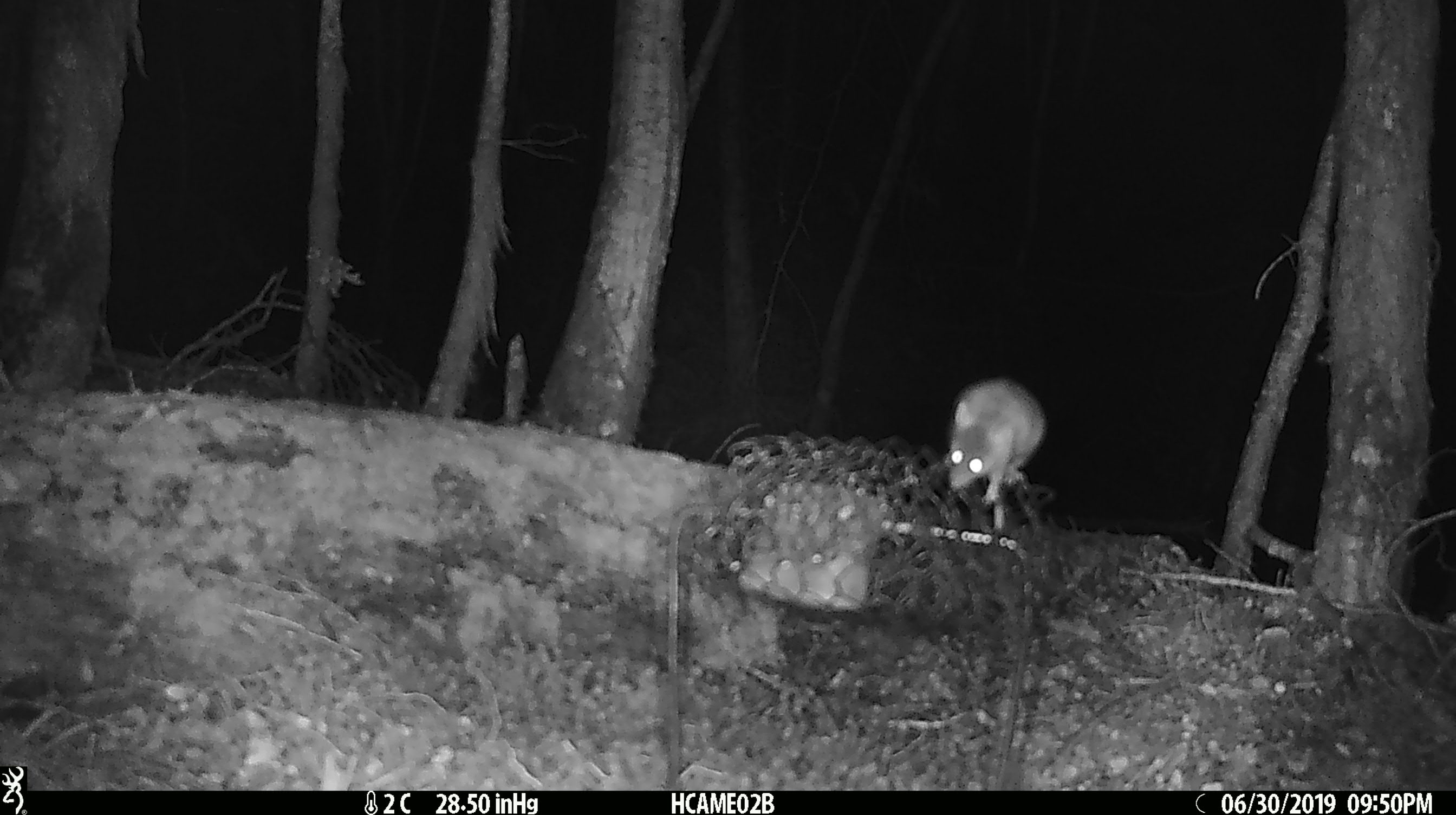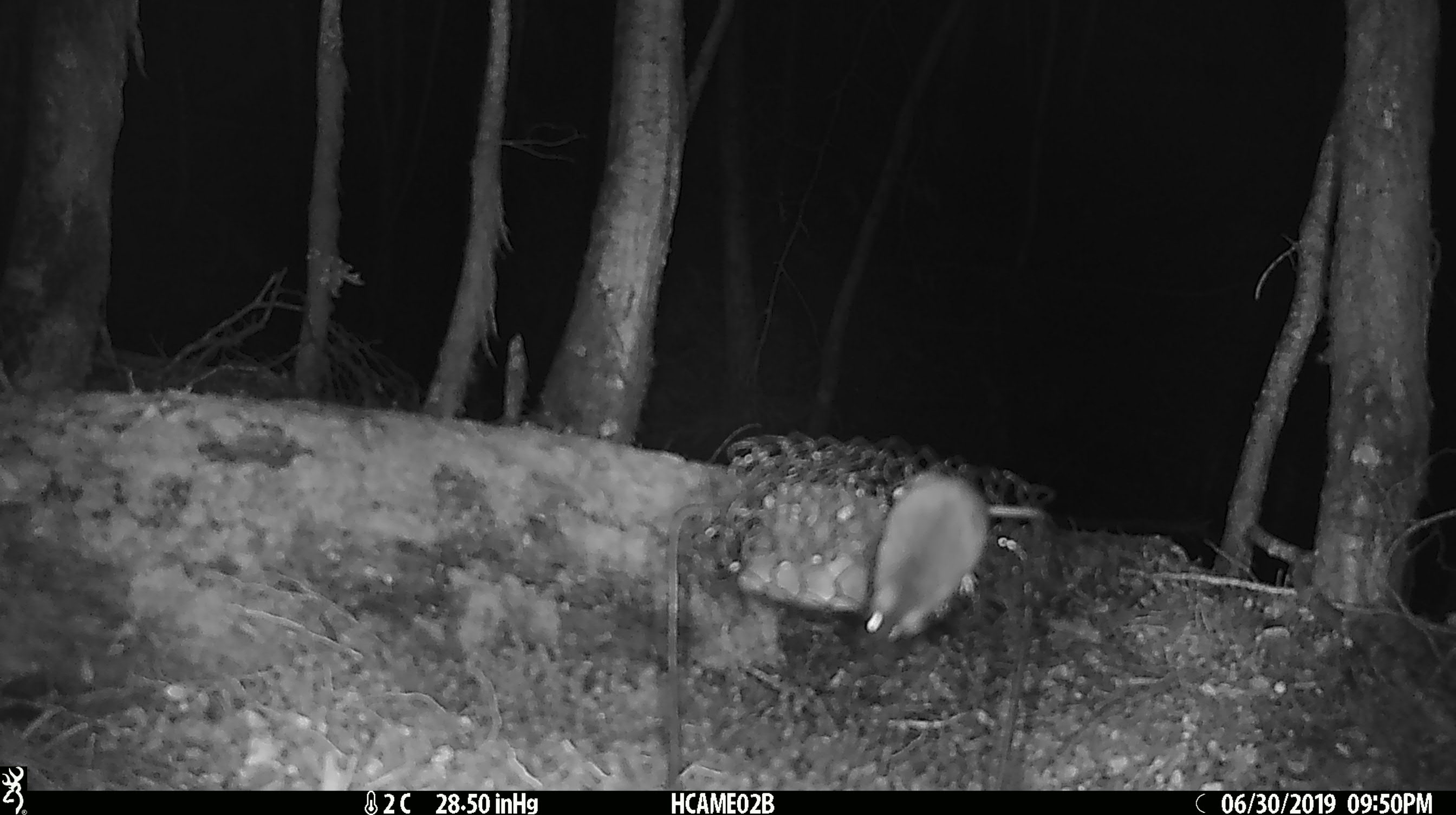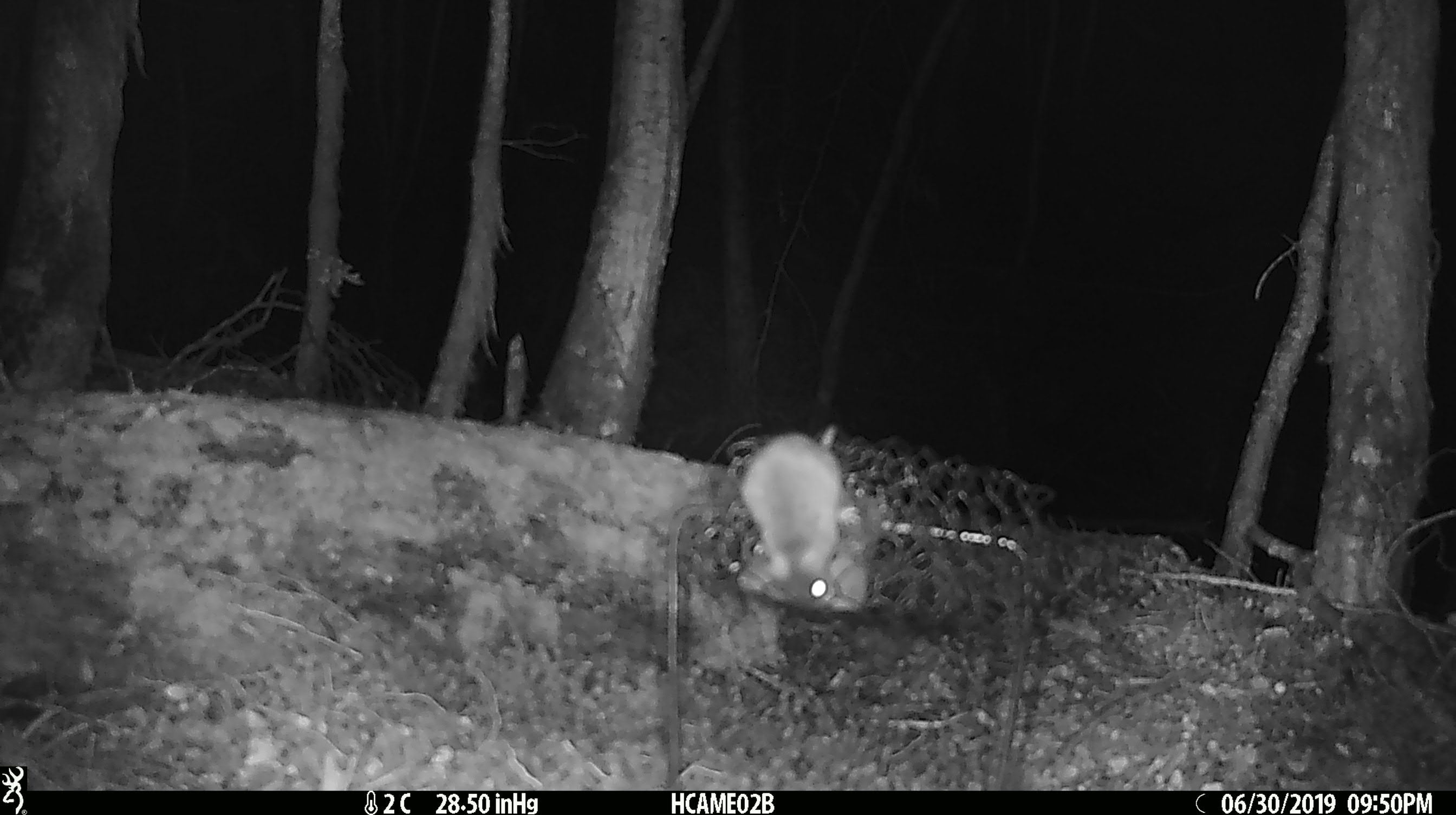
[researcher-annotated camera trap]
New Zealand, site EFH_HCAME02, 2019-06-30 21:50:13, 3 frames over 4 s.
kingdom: Animalia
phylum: Chordata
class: Mammalia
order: Rodentia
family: Muridae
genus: Mus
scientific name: Mus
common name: mouse